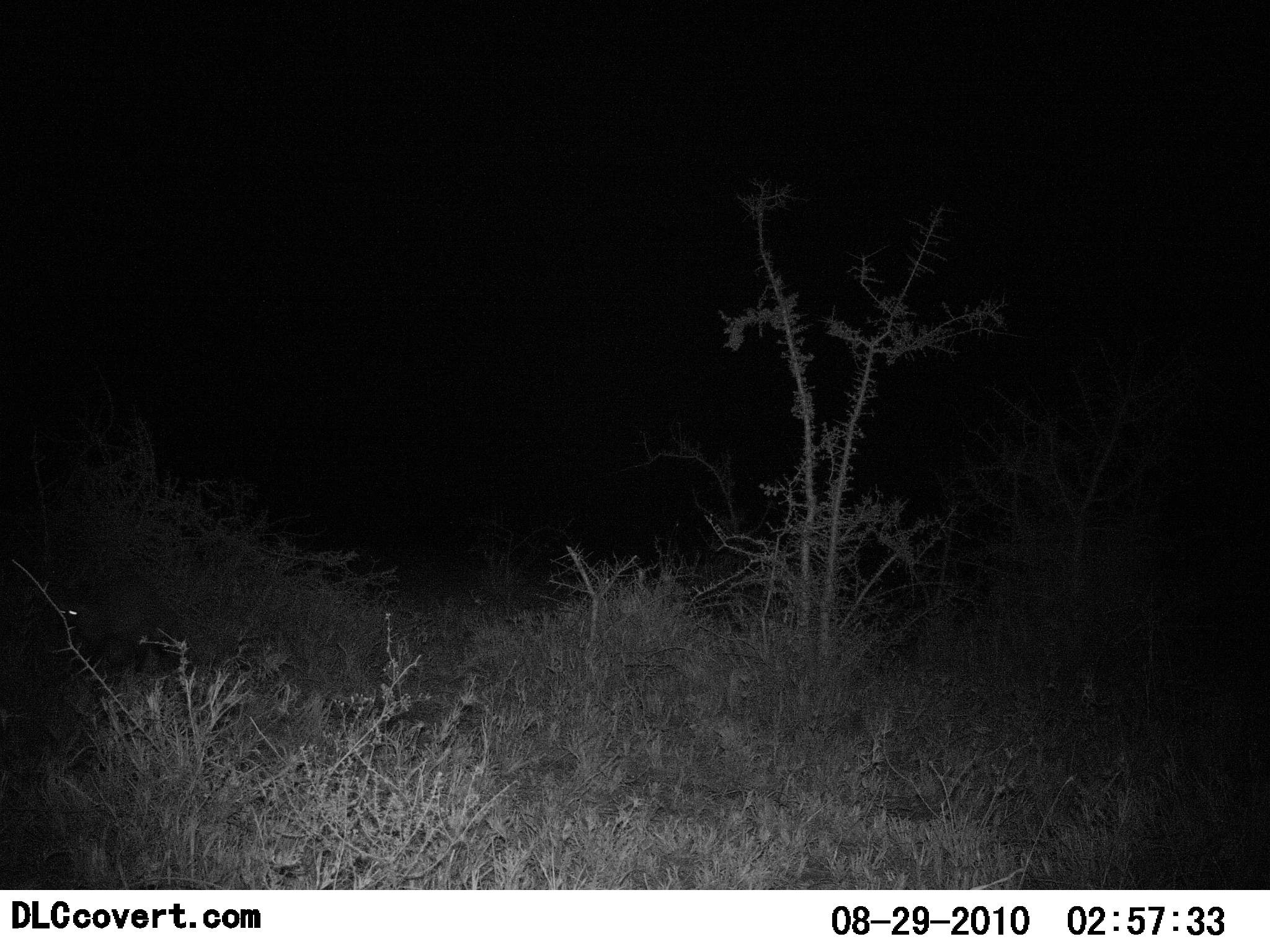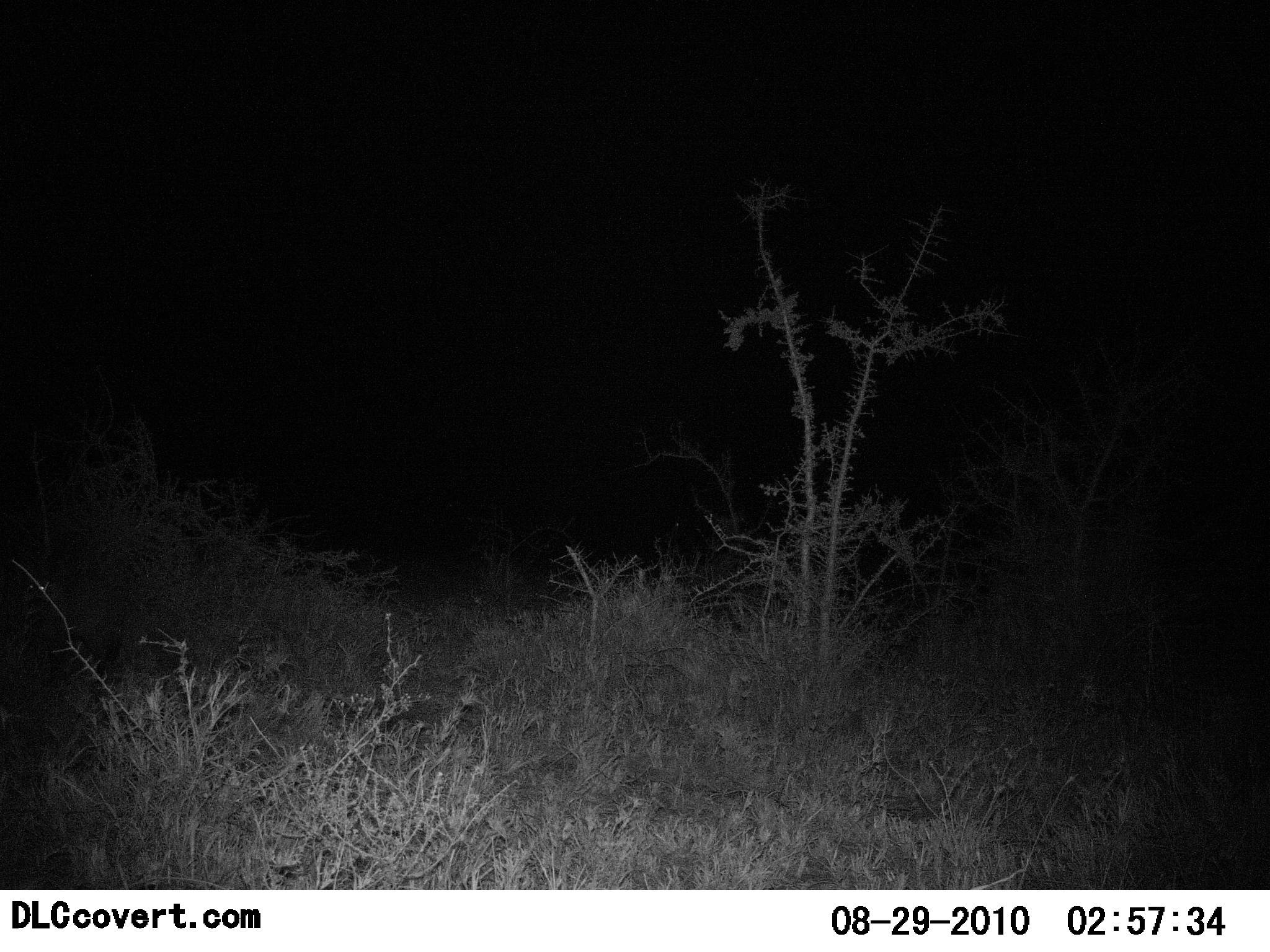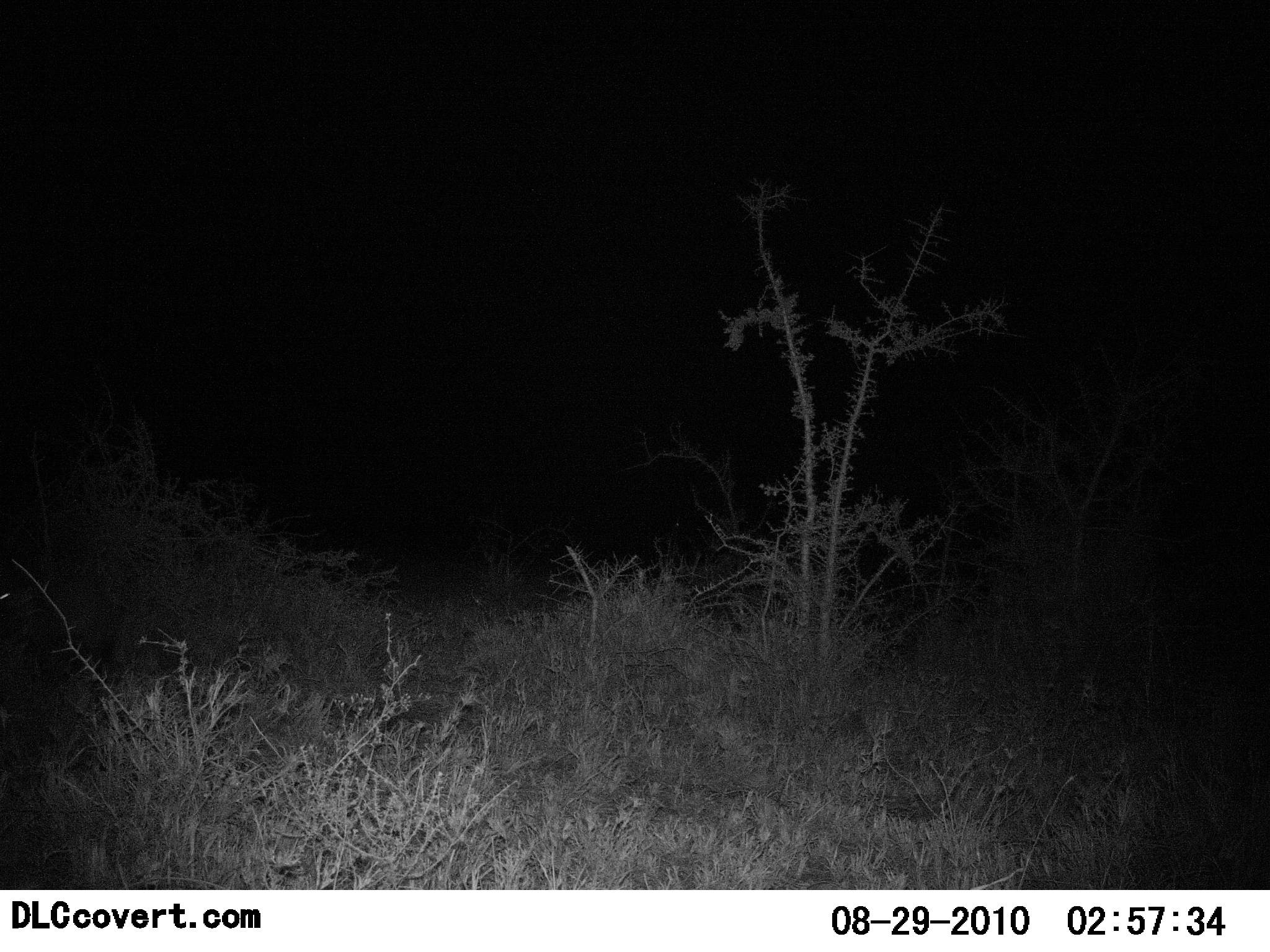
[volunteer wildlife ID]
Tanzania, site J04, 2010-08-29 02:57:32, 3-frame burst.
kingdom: Animalia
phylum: Chordata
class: Mammalia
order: Carnivora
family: Viverridae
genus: Genetta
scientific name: Genetta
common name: genet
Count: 1.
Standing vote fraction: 0%.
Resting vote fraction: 0%.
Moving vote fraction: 100%.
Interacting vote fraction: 0%.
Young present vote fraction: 0%.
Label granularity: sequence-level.